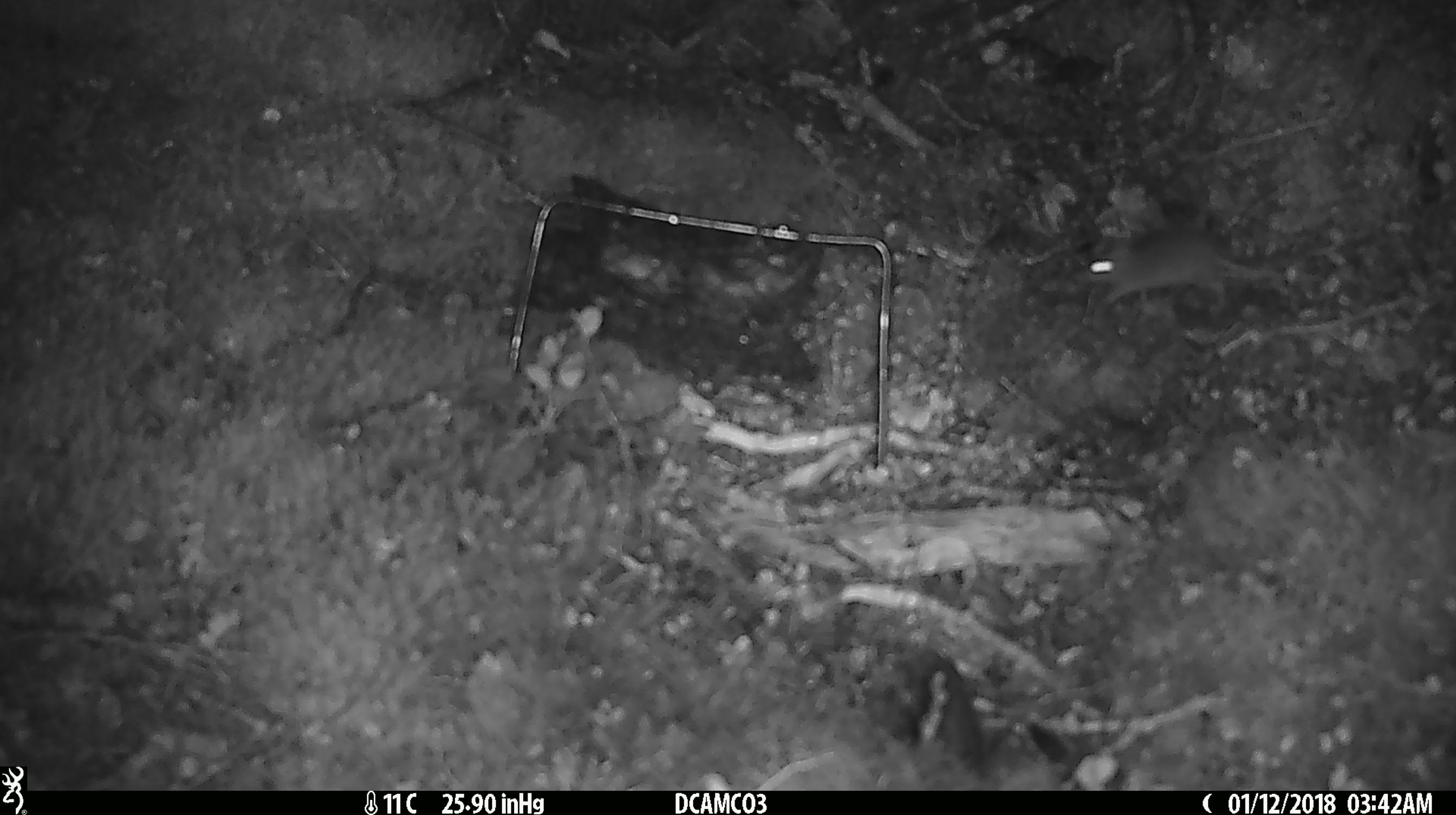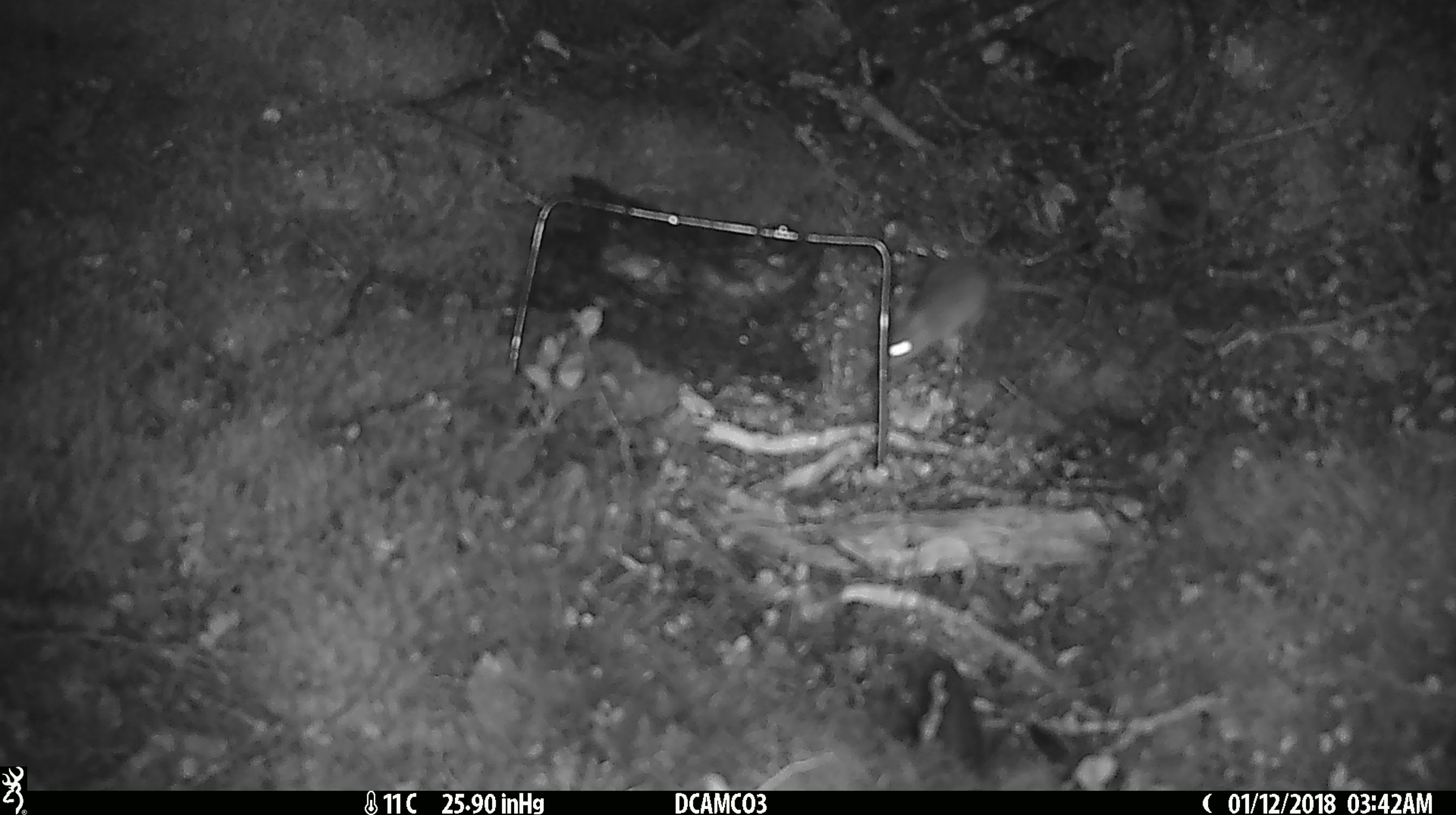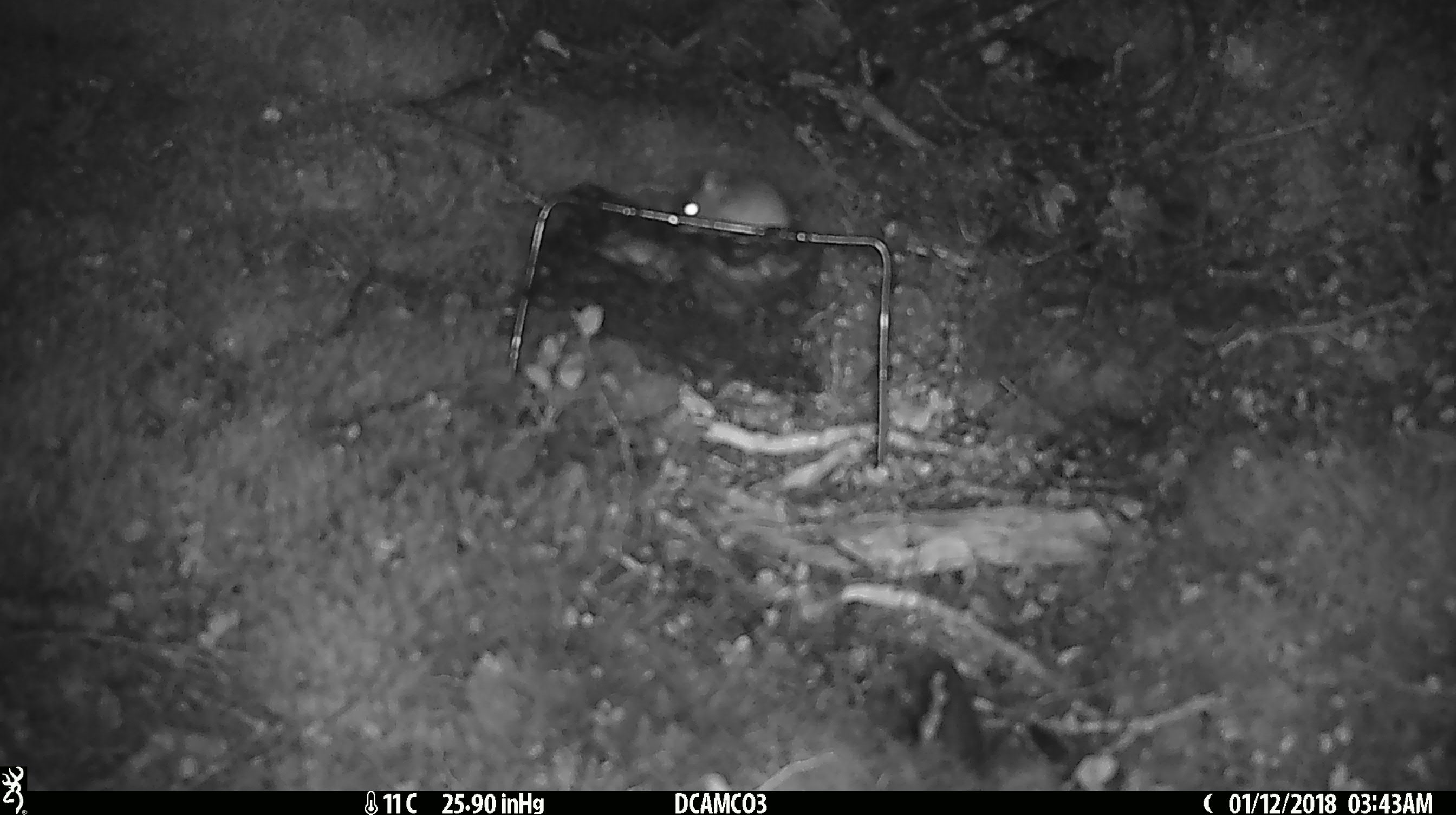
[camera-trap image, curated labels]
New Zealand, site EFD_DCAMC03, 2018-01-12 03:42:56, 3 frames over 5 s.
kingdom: Animalia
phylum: Chordata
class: Mammalia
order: Rodentia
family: Muridae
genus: Mus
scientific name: Mus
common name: mouse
Mouse (Mus).